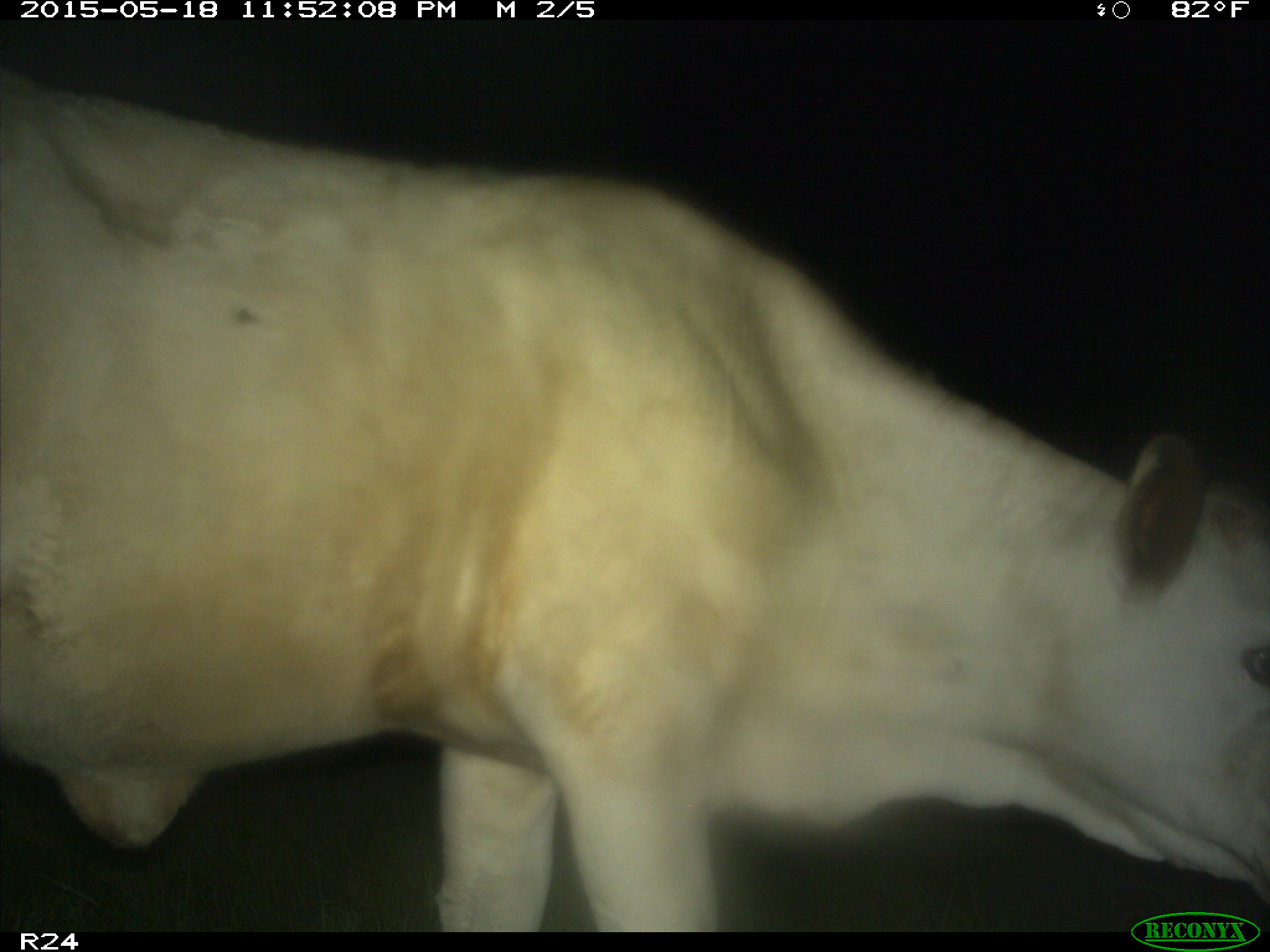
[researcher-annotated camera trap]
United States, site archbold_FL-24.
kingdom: Animalia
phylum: Chordata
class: Mammalia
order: Artiodactyla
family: Bovidae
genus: Bos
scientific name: Bos taurus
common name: domestic cow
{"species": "Bos taurus (domestic cow)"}